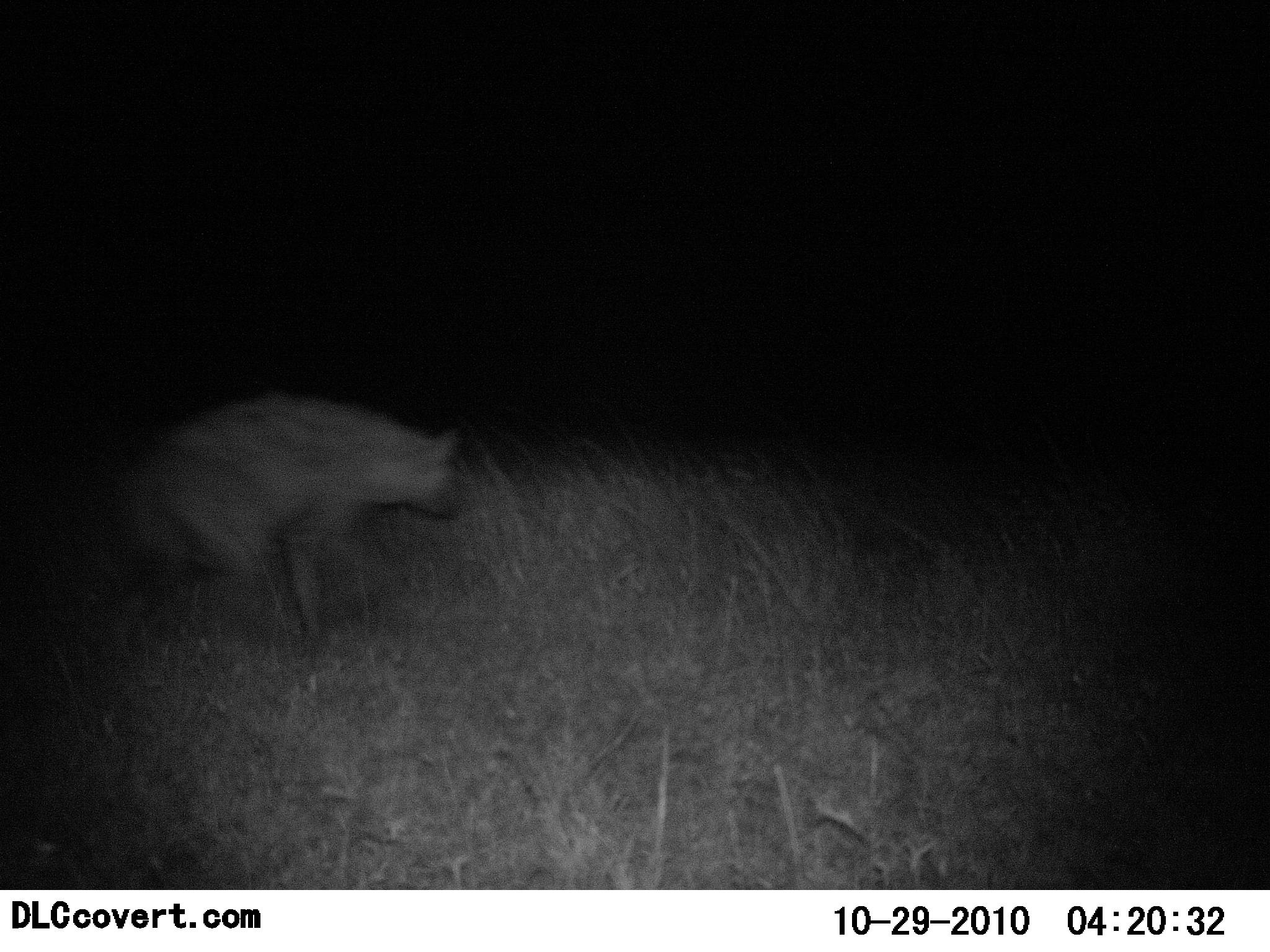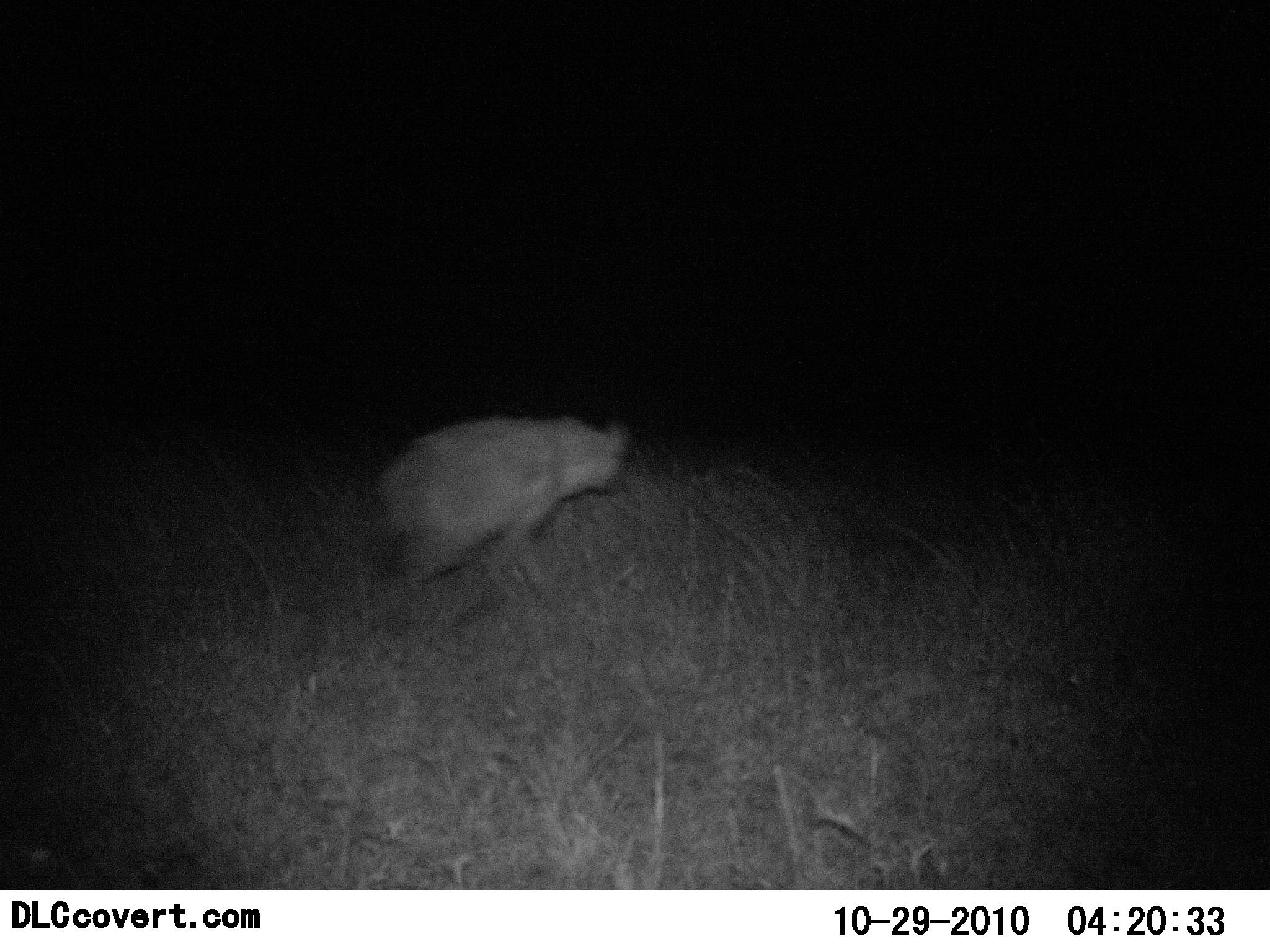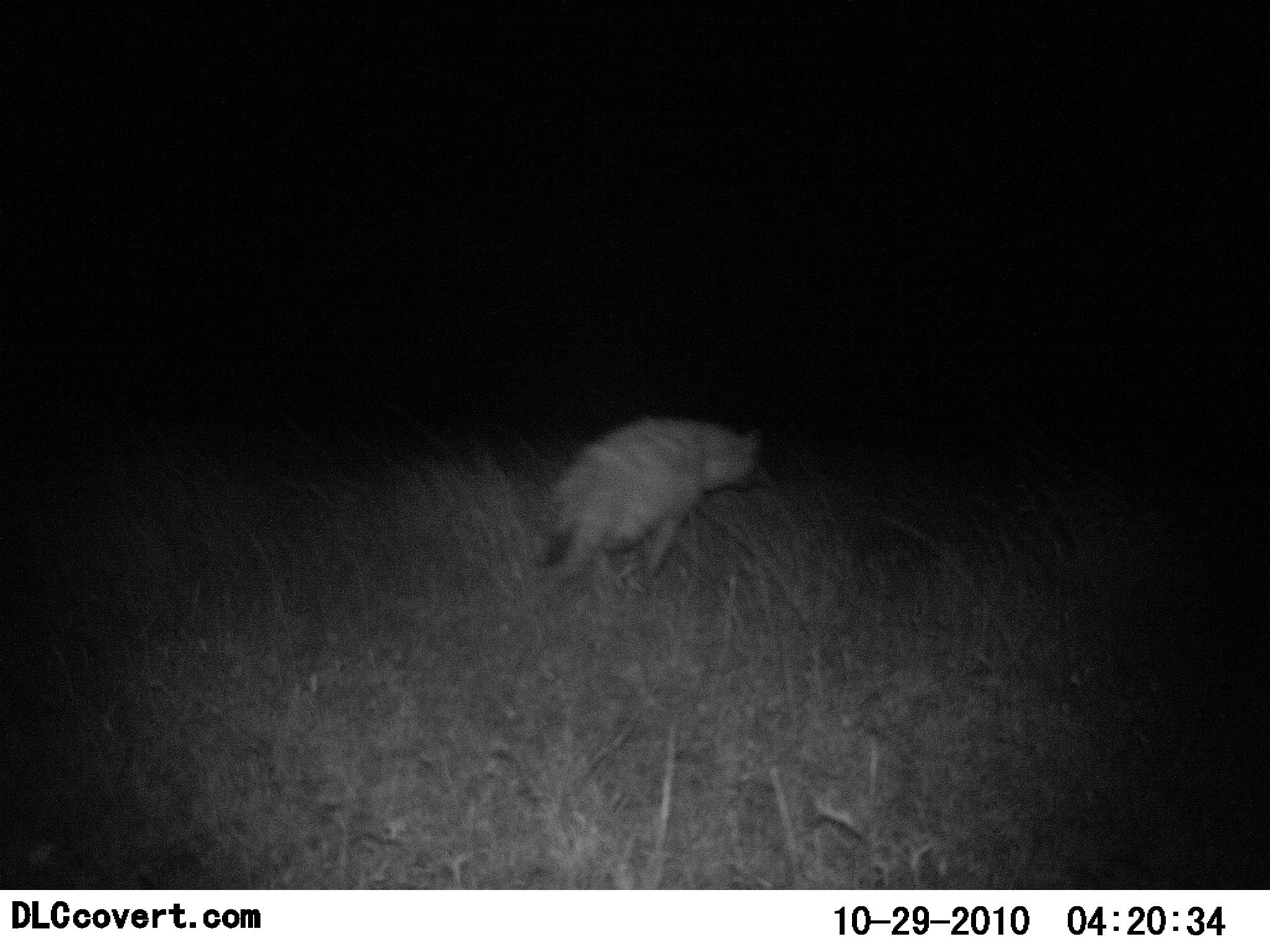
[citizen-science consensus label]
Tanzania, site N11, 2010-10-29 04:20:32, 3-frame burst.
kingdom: Animalia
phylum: Chordata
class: Mammalia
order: Carnivora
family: Hyaenidae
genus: Crocuta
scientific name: Crocuta crocuta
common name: spotted hyena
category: hyenaspotted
Hyenaspotted (spotted hyena) (Crocuta crocuta), count 1. Behavior (volunteer vote fractions): standing 0%, resting 0%, moving 100%, interacting 0%. Young present (vote fraction): 0%. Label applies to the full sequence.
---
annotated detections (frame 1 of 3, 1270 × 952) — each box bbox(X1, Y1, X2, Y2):
animal: bbox(97, 390, 462, 642)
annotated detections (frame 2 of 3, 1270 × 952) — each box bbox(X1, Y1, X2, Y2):
animal: bbox(375, 415, 628, 614)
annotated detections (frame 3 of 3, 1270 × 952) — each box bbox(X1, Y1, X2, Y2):
animal: bbox(535, 416, 761, 585)